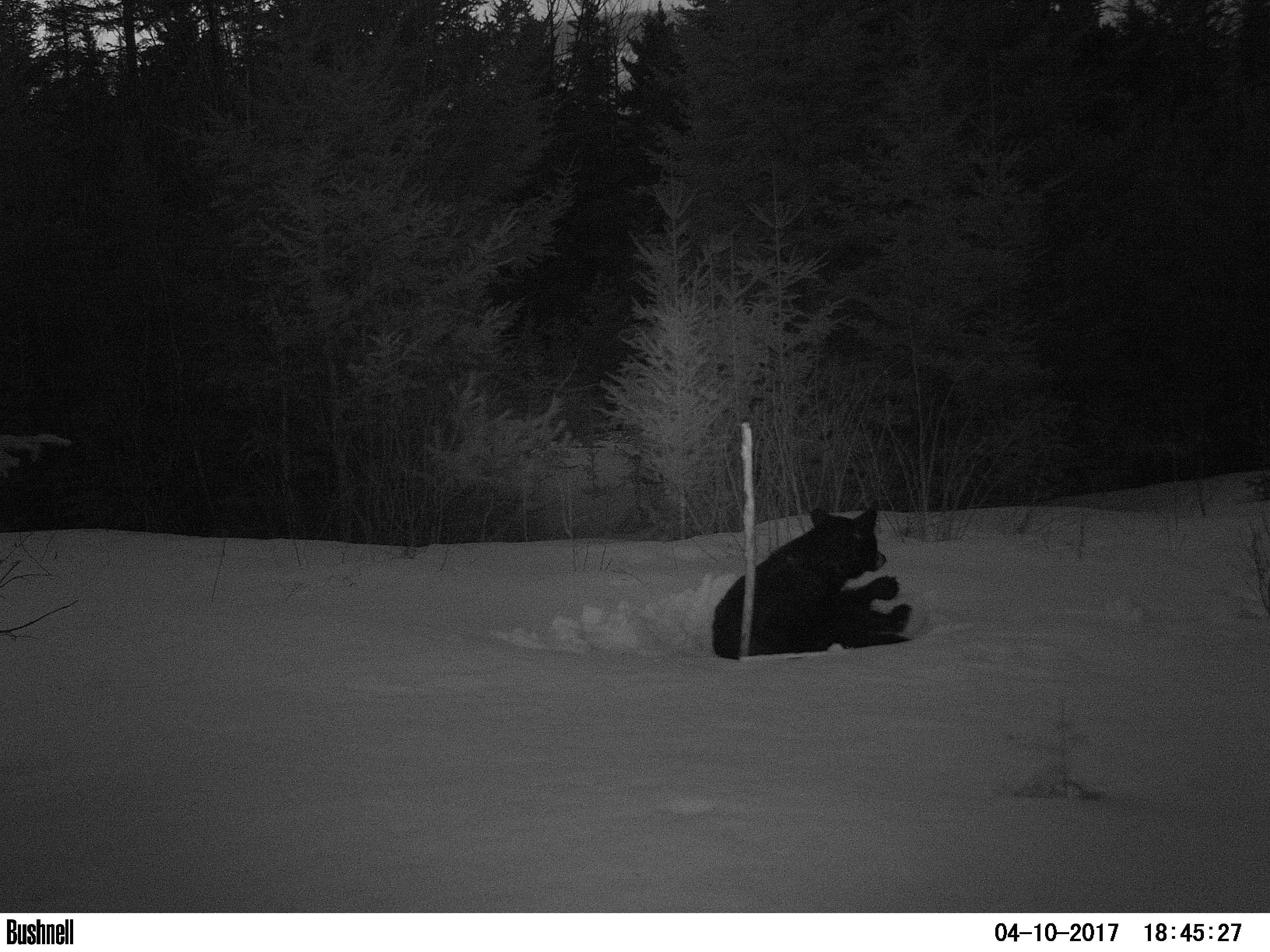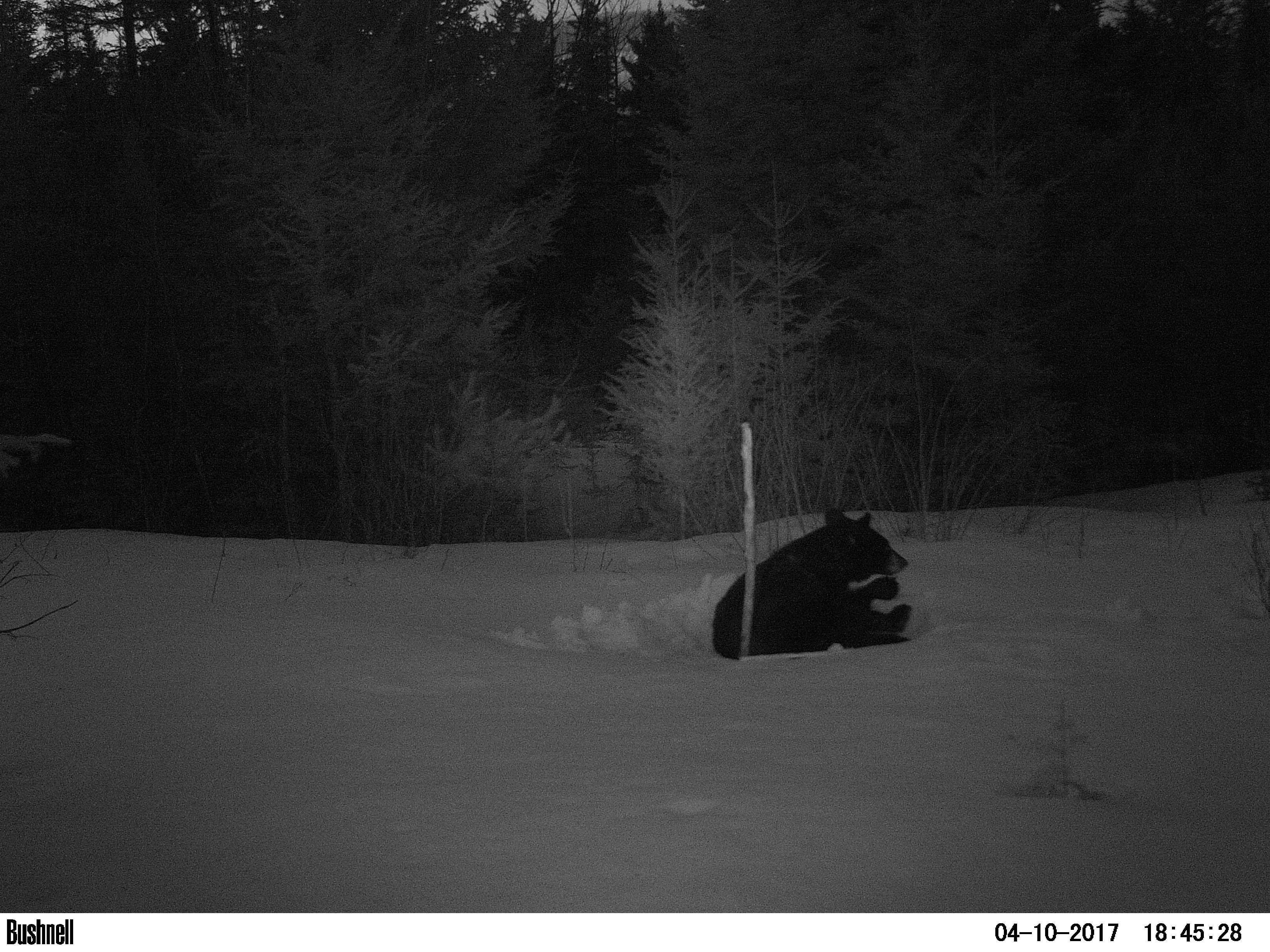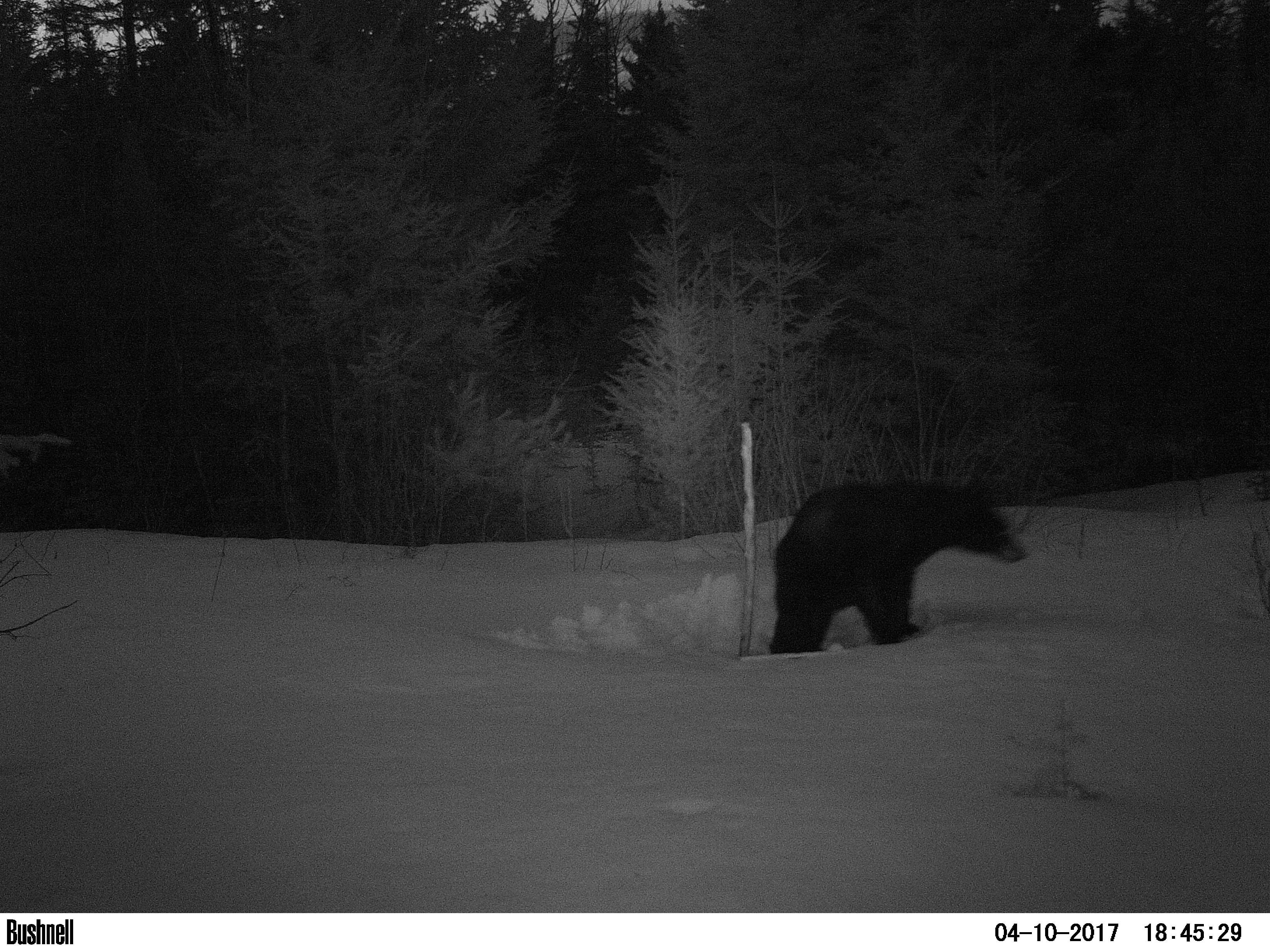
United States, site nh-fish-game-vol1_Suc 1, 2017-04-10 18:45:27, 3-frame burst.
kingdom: Animalia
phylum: Chordata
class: Mammalia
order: Carnivora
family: Ursidae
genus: Ursus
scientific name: Ursus americanus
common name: black bear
Black bear (Ursus americanus).